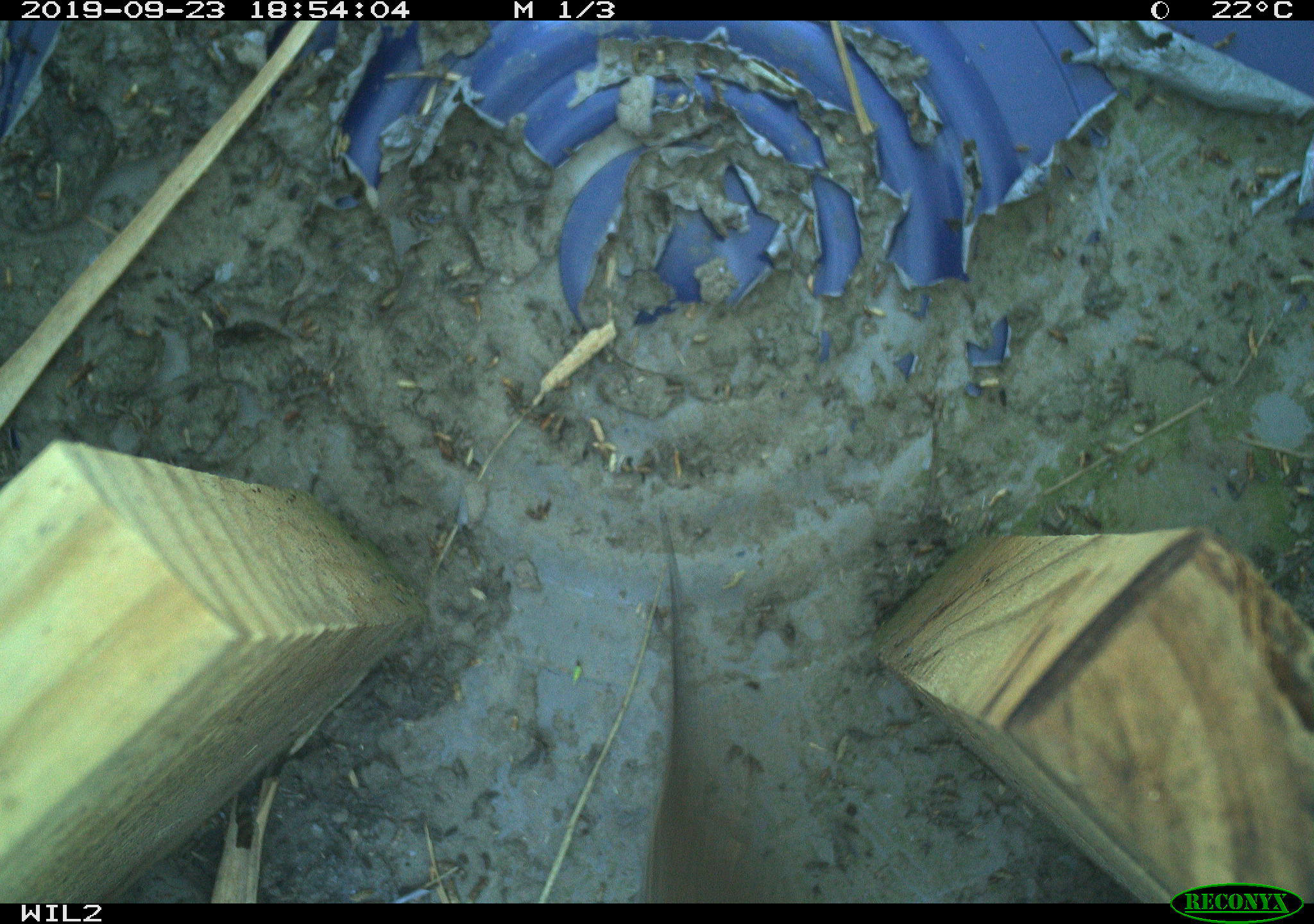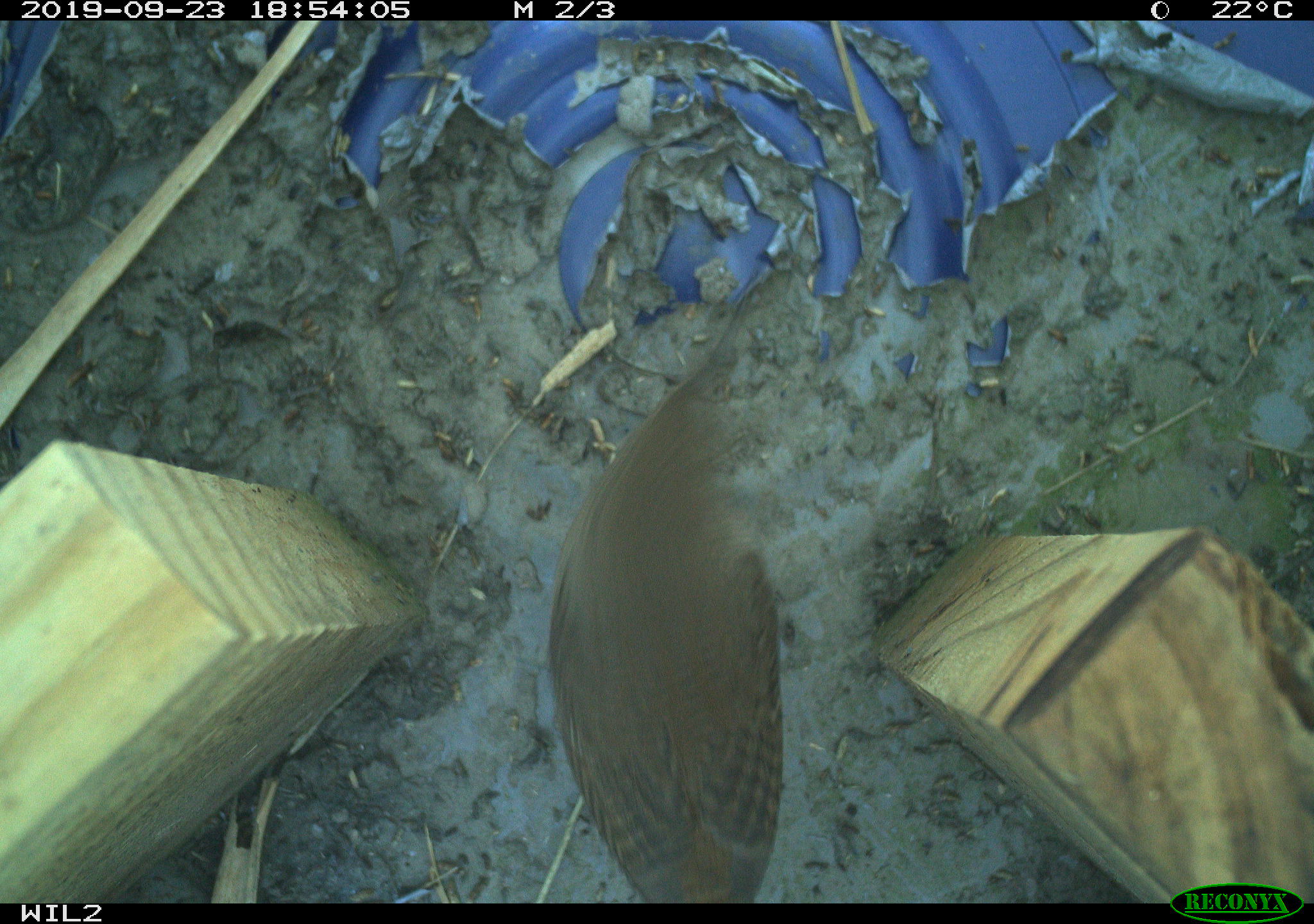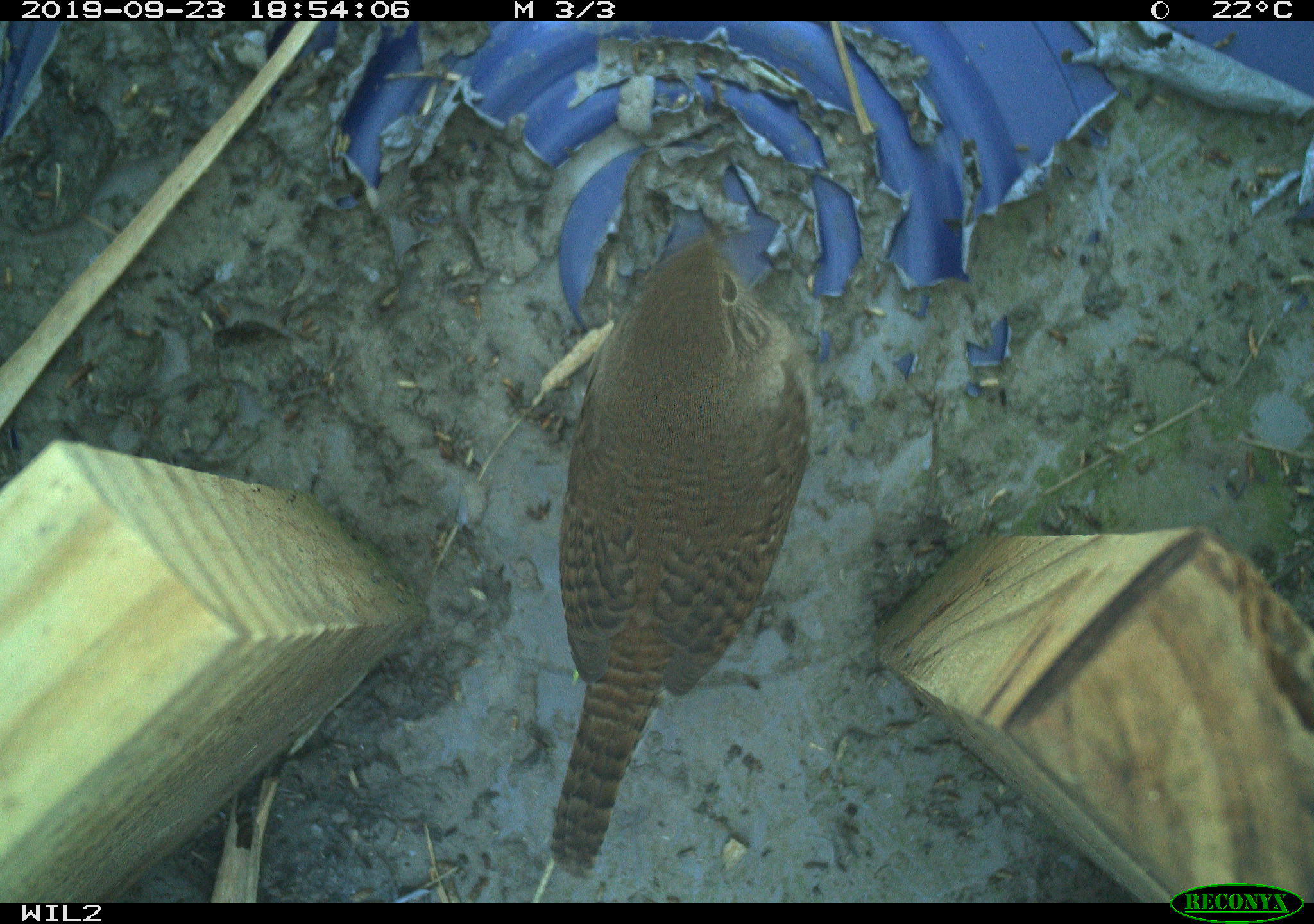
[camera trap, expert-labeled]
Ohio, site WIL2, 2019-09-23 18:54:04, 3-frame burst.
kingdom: Animalia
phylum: Chordata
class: Aves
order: Passeriformes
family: Troglodytidae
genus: Troglodytes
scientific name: Troglodytes aedon aedon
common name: northern house wren